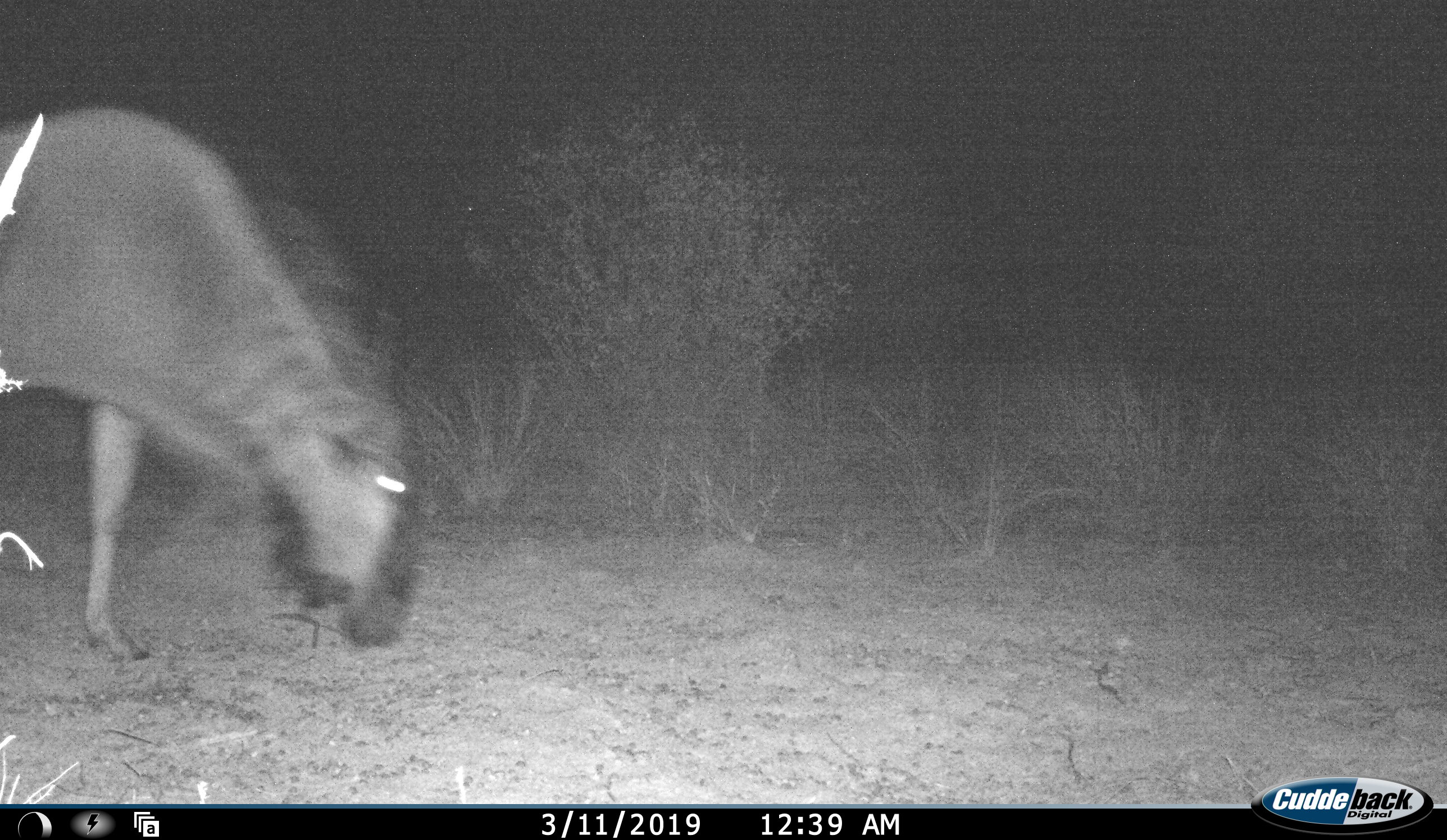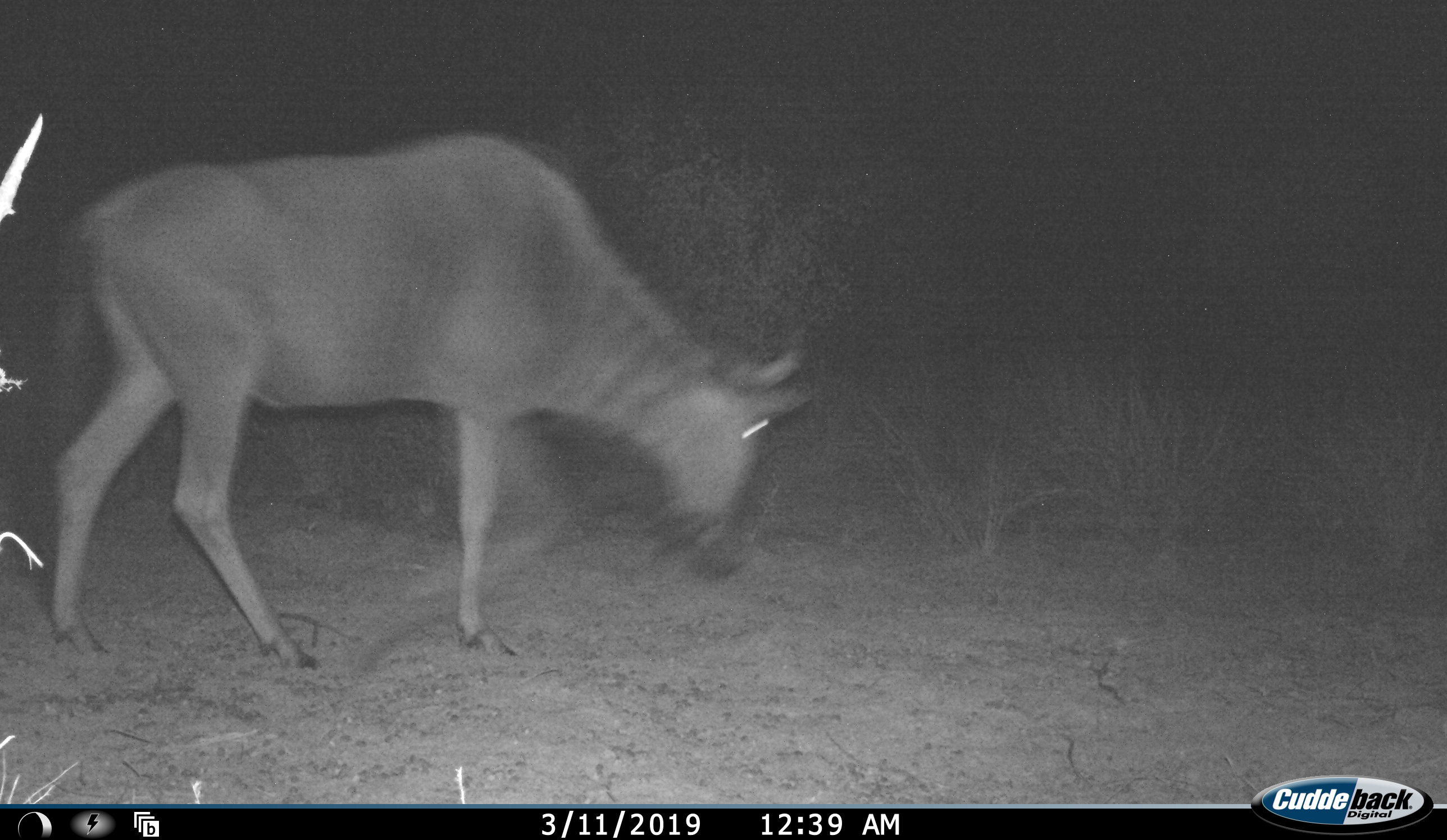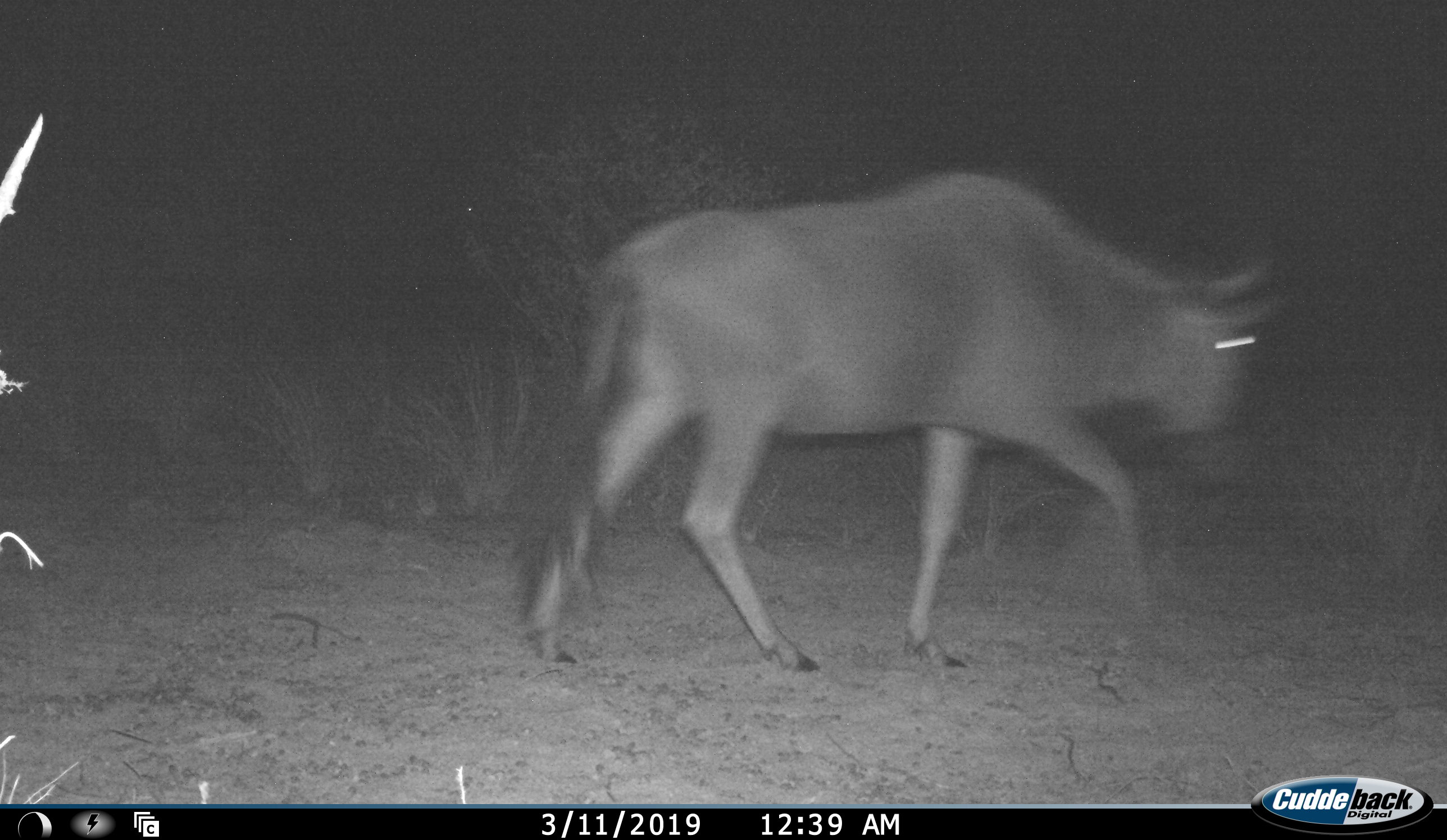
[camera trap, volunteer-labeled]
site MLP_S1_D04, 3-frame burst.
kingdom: Animalia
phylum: Chordata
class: Mammalia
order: Artiodactyla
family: Bovidae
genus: Connochaetes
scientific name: Connochaetes taurinus taurinus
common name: blue wildebeest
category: wildebeestblue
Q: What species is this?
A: Wildebeestblue (blue wildebeest) (Connochaetes taurinus taurinus).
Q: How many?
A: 1.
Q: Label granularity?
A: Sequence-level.